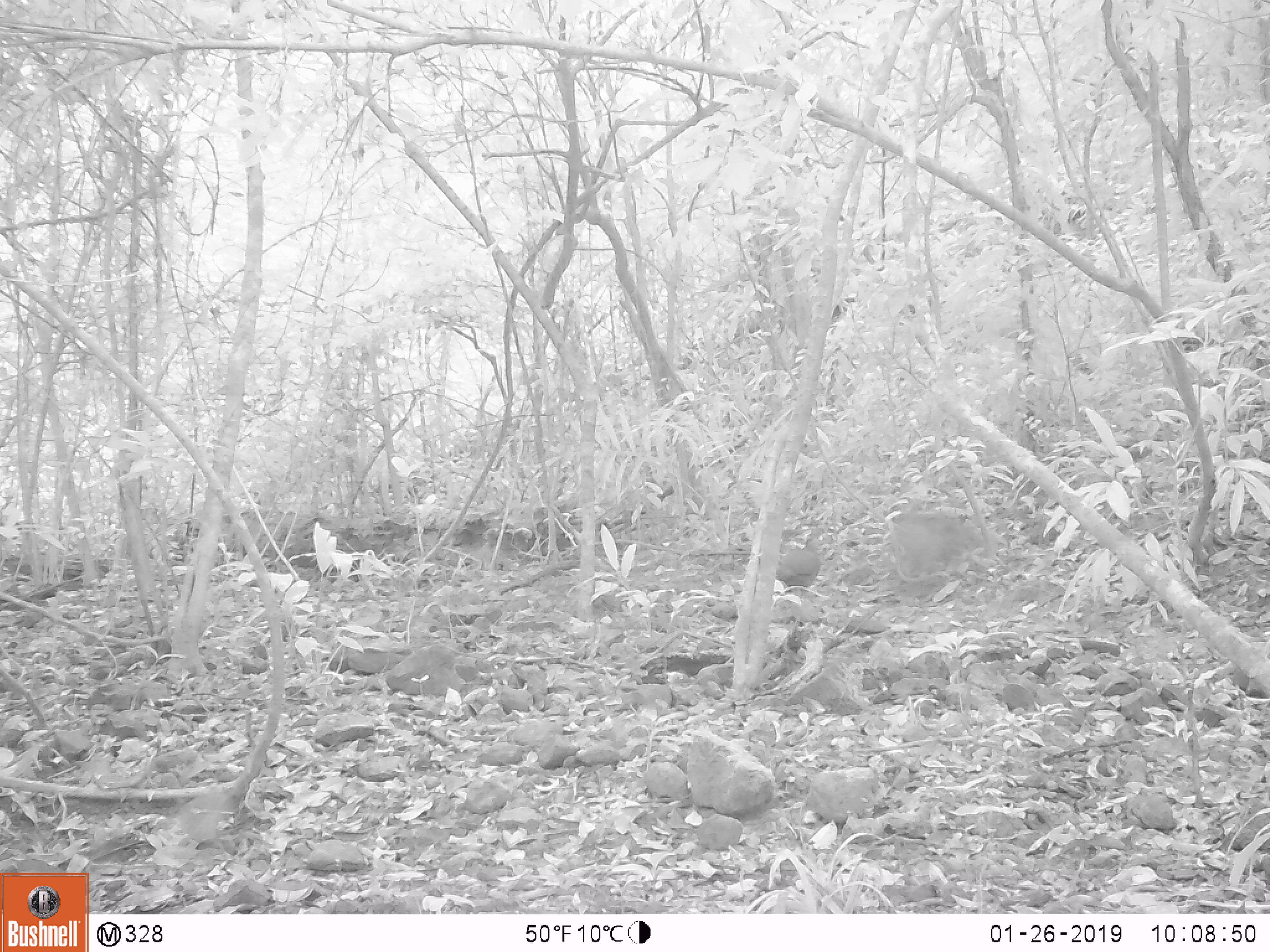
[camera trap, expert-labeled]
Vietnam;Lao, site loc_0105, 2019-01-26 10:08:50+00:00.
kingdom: Animalia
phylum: Chordata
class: Aves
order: Galliformes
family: Phasianidae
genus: Lophura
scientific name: Lophura nycthemera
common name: silver pheasant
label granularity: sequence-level